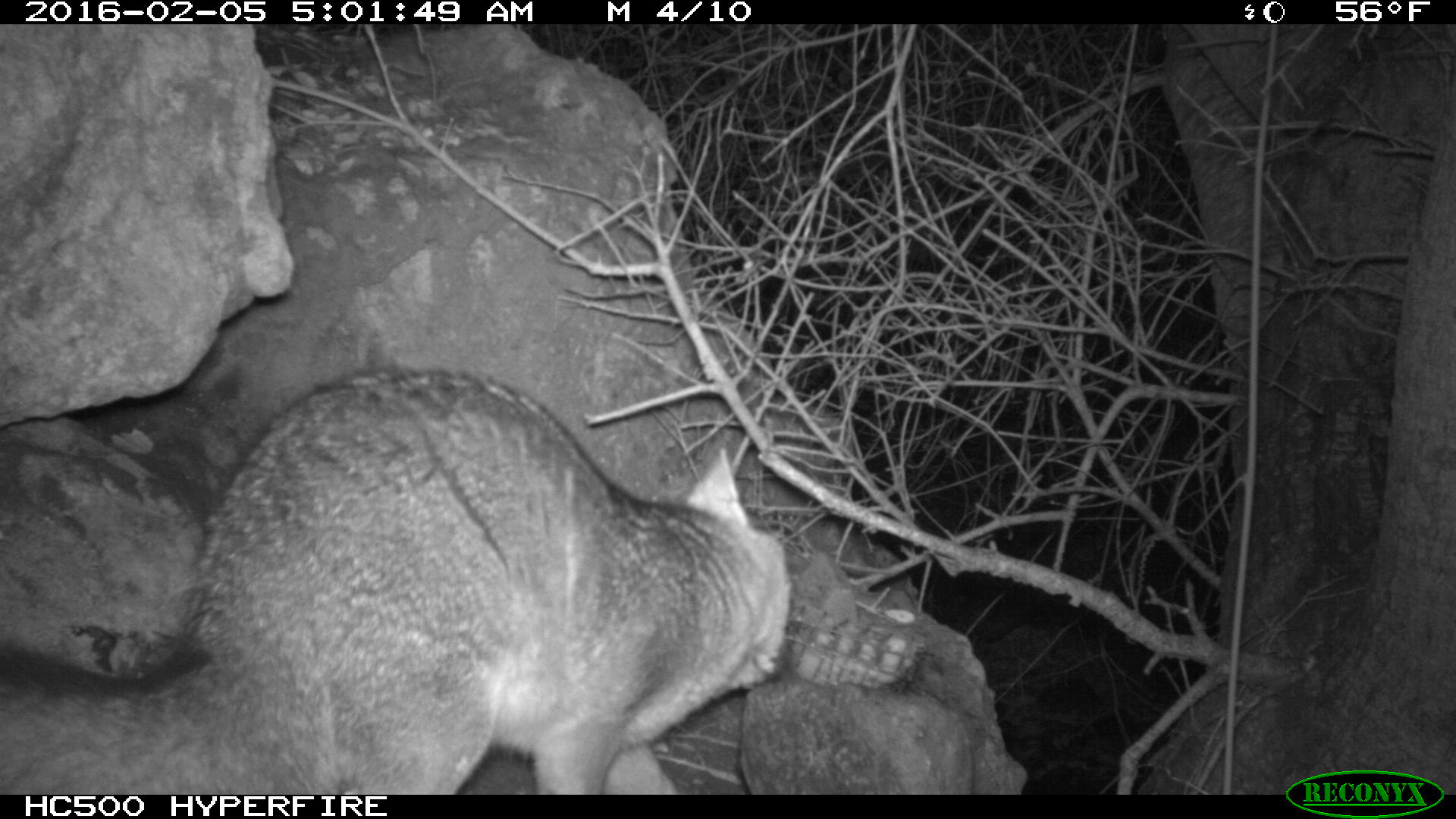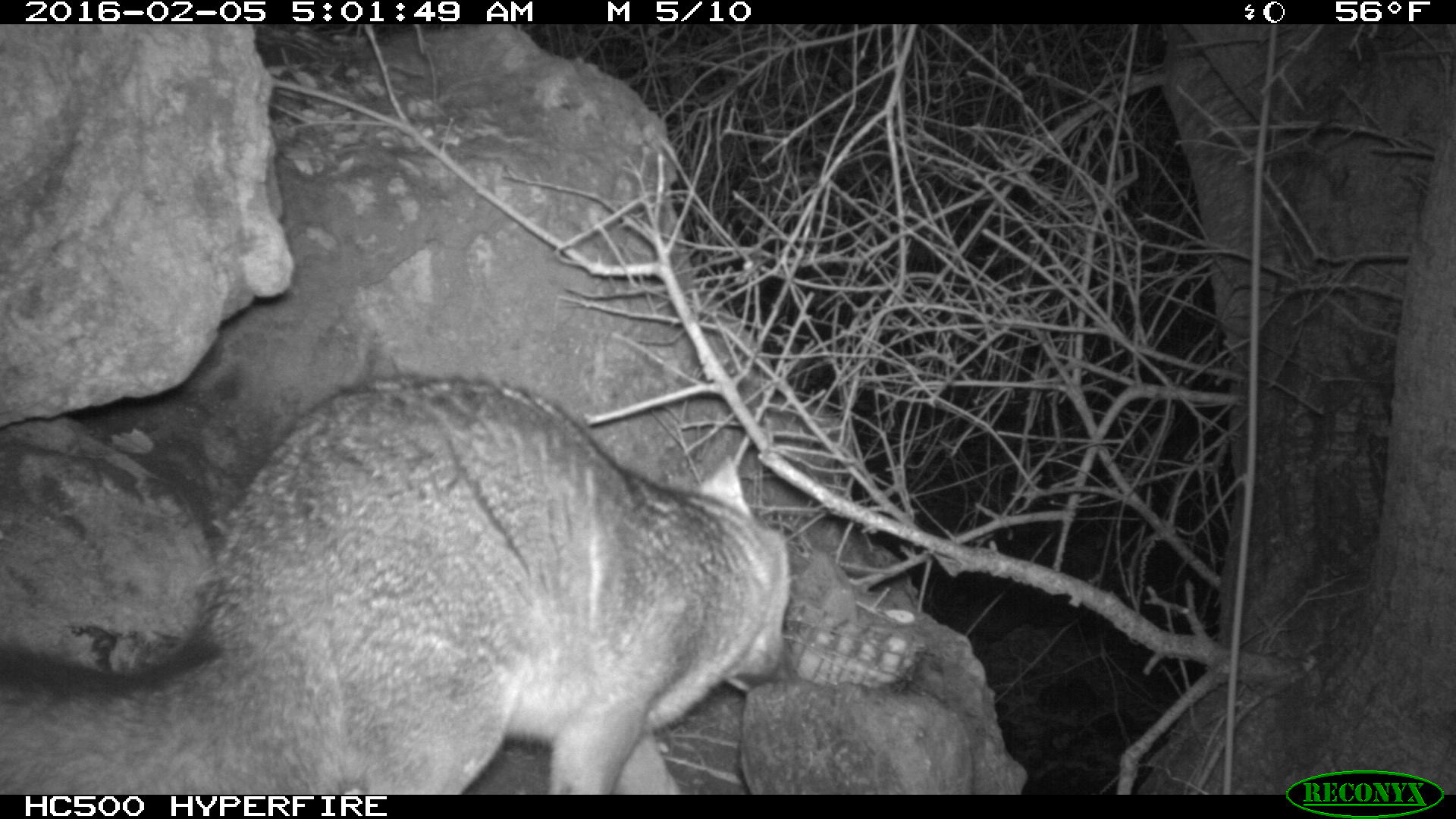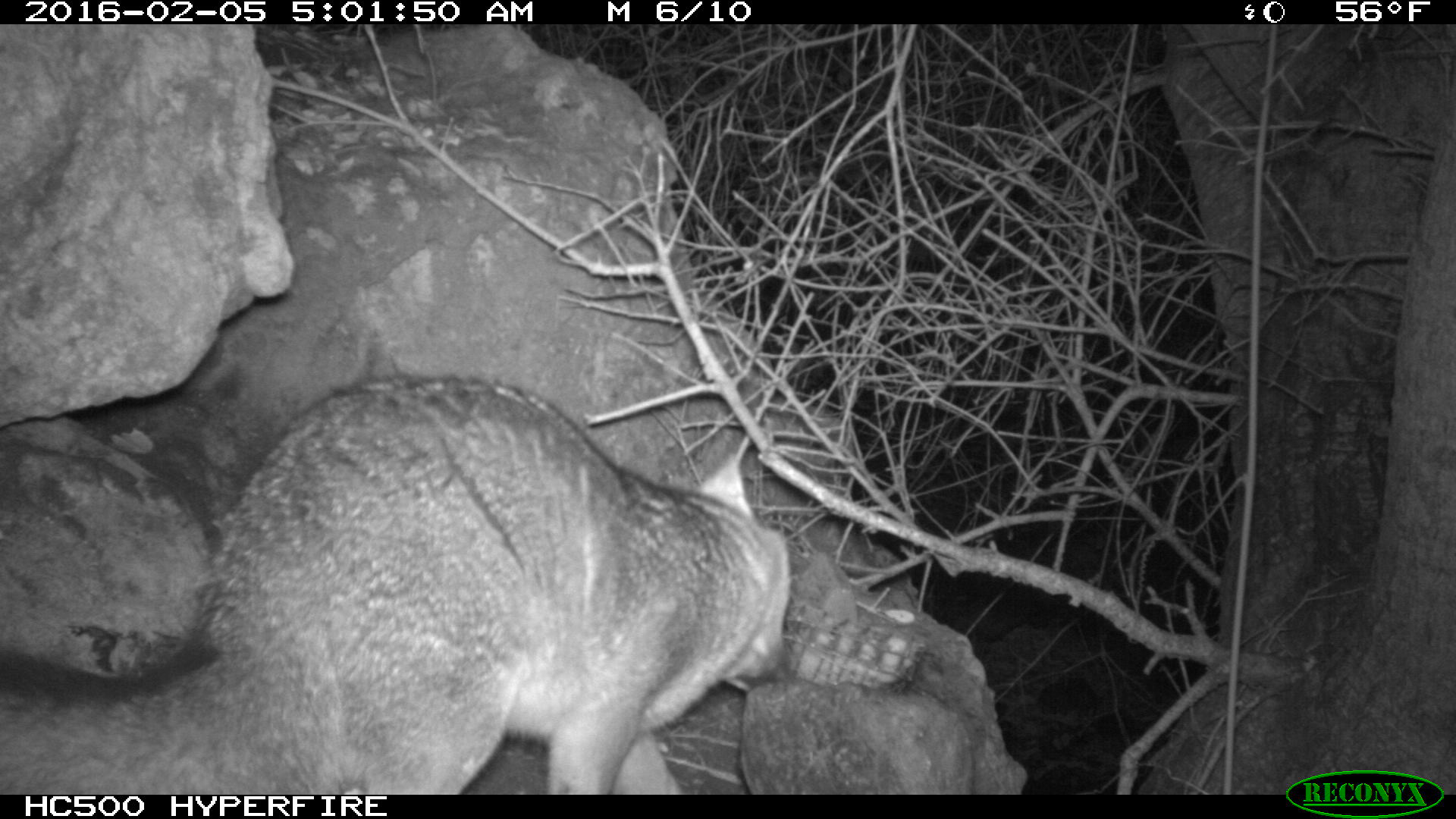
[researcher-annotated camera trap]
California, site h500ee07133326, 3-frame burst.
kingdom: Animalia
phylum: Chordata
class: Mammalia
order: Carnivora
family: Canidae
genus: Urocyon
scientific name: Urocyon littoralis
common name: island fox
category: fox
Fox (island fox) (Urocyon littoralis).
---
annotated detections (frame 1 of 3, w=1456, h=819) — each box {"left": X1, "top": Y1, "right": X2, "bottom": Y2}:
fox: {"left": 0, "top": 366, "right": 792, "bottom": 794}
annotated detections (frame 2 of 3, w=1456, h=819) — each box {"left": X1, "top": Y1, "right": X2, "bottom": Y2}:
fox: {"left": 0, "top": 374, "right": 793, "bottom": 794}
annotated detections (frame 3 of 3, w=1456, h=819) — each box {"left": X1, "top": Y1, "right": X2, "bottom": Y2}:
fox: {"left": 0, "top": 373, "right": 795, "bottom": 792}